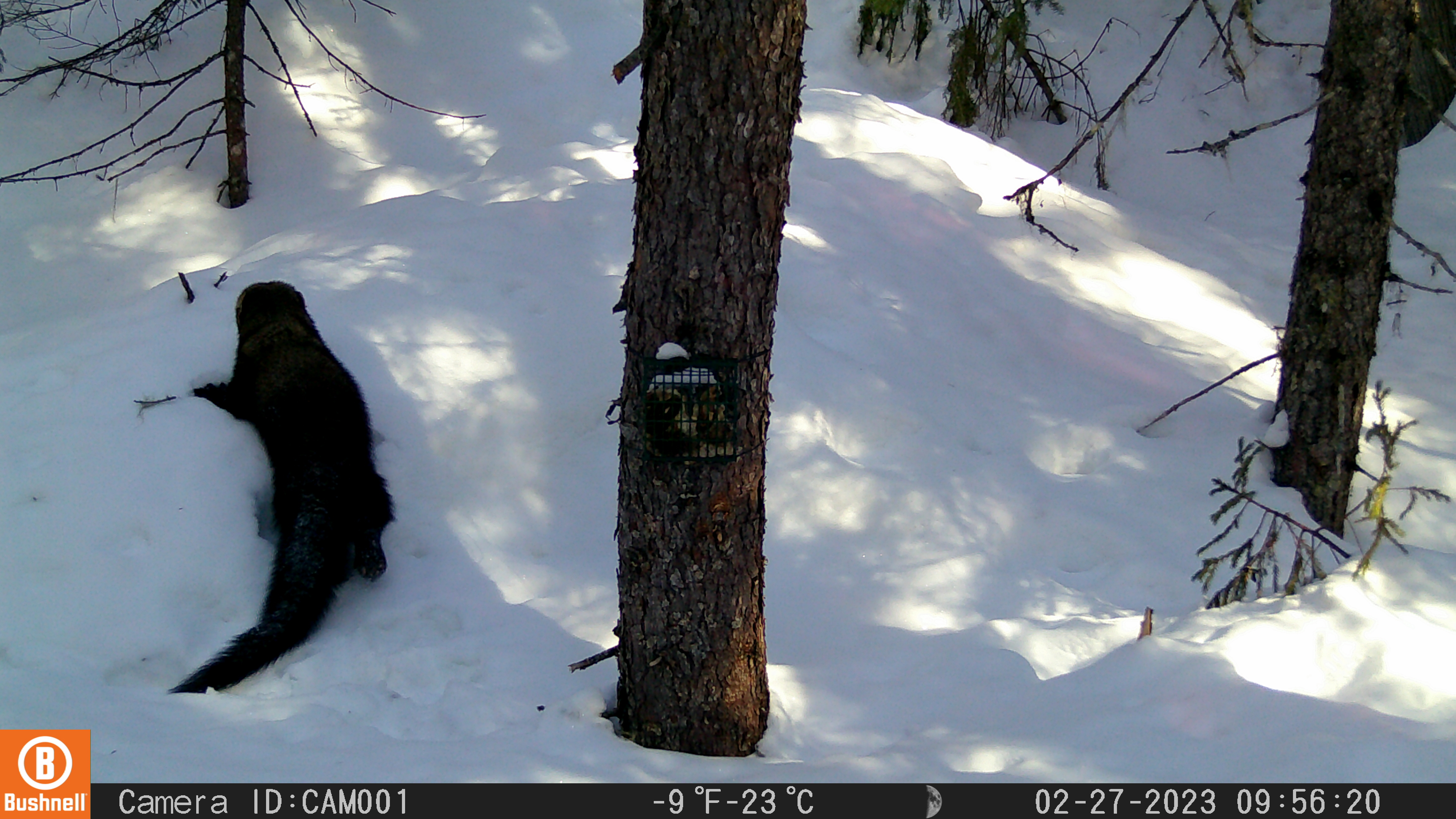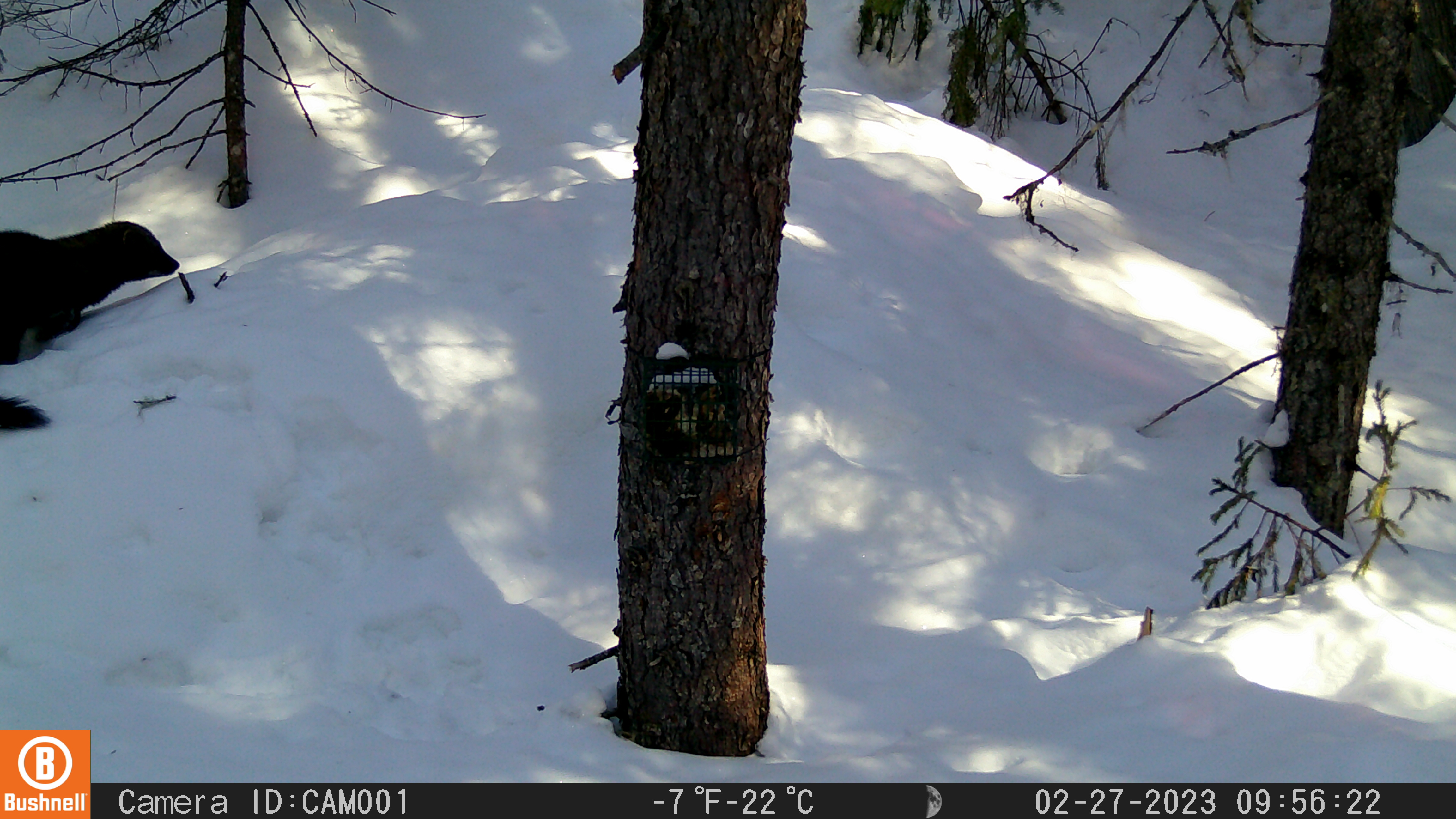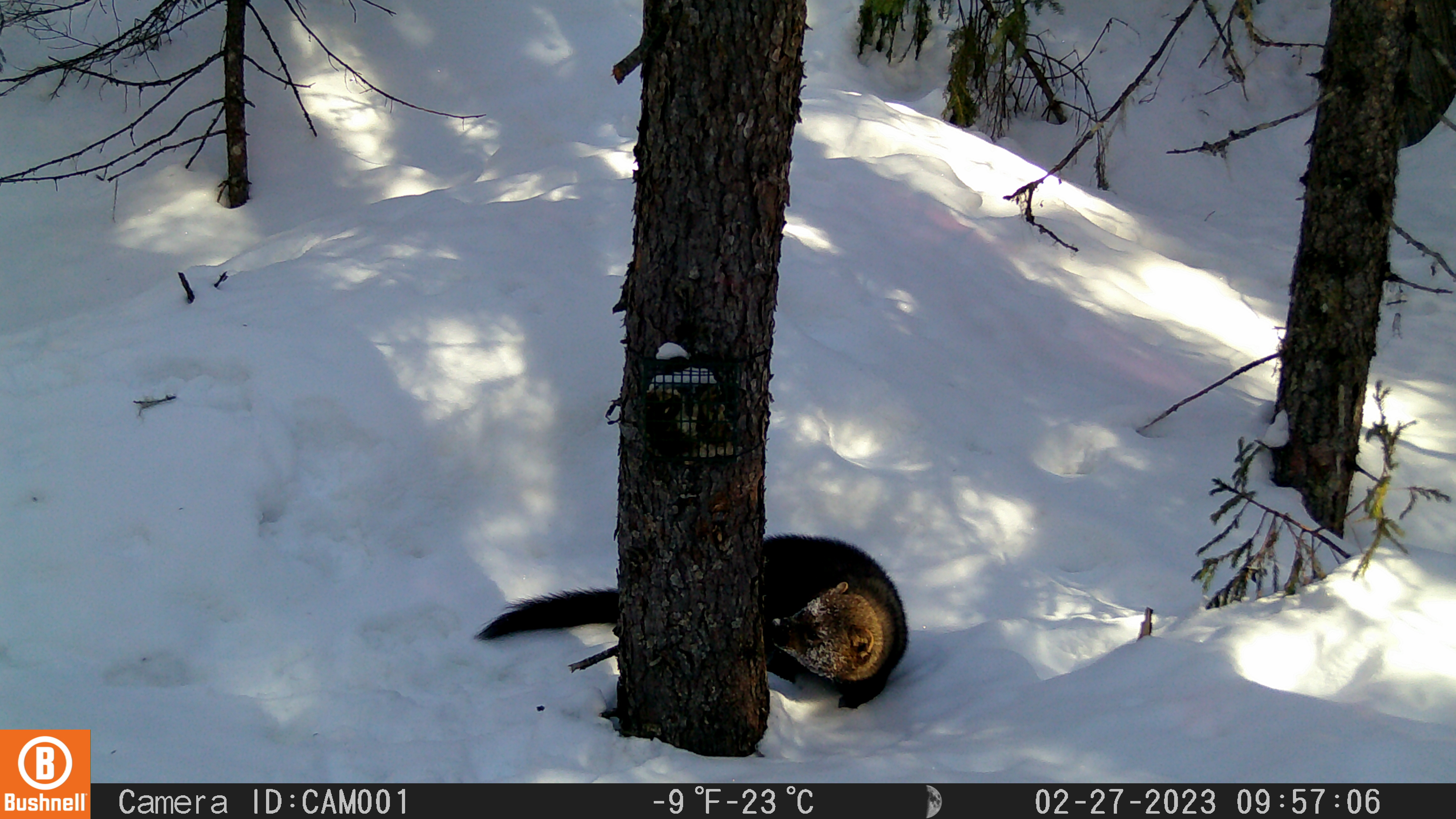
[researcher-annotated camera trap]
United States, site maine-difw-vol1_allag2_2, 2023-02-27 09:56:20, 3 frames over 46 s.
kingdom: Animalia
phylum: Chordata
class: Mammalia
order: Carnivora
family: Mustelidae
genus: Pekania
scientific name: Pekania pennanti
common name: fisher